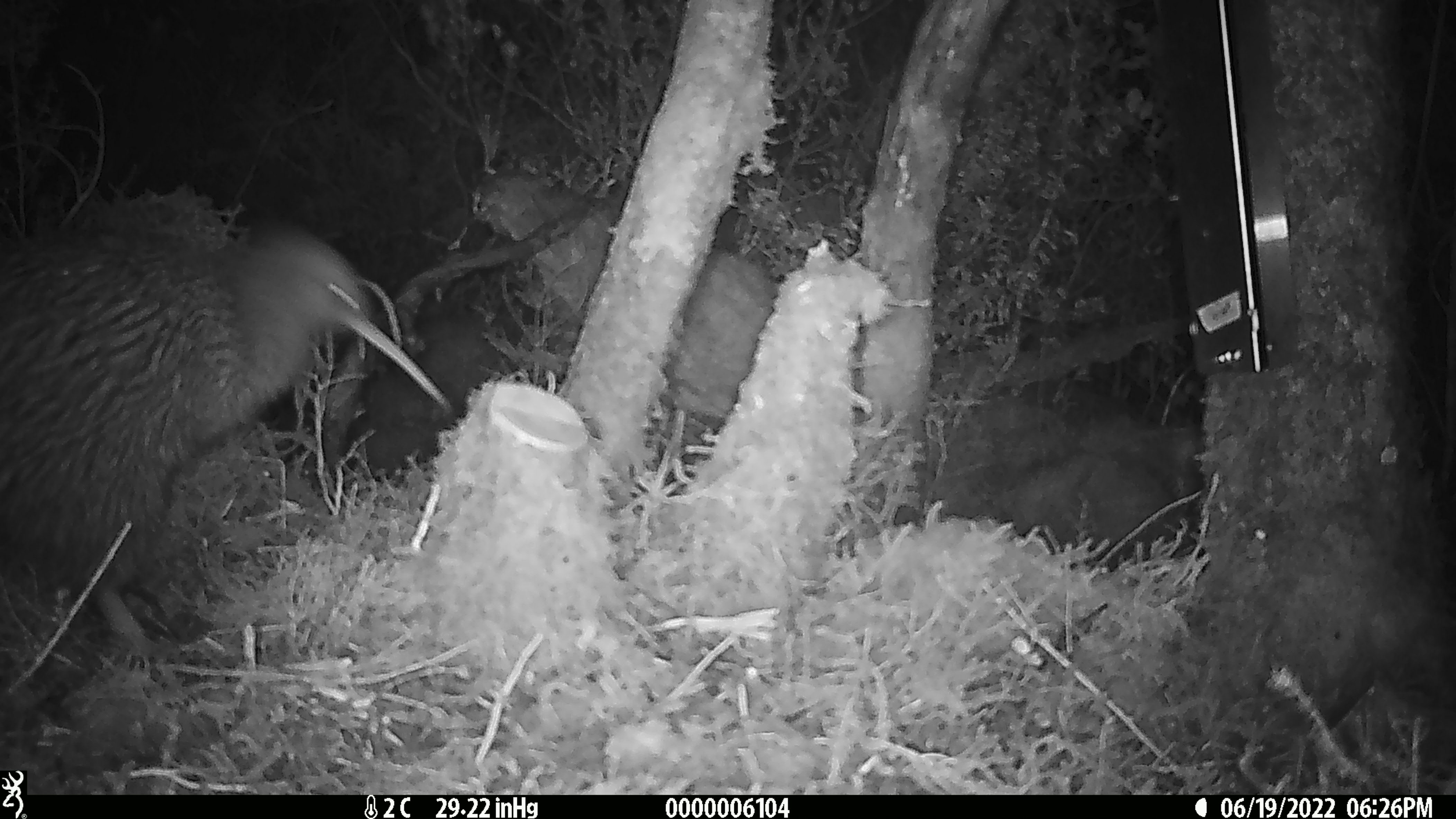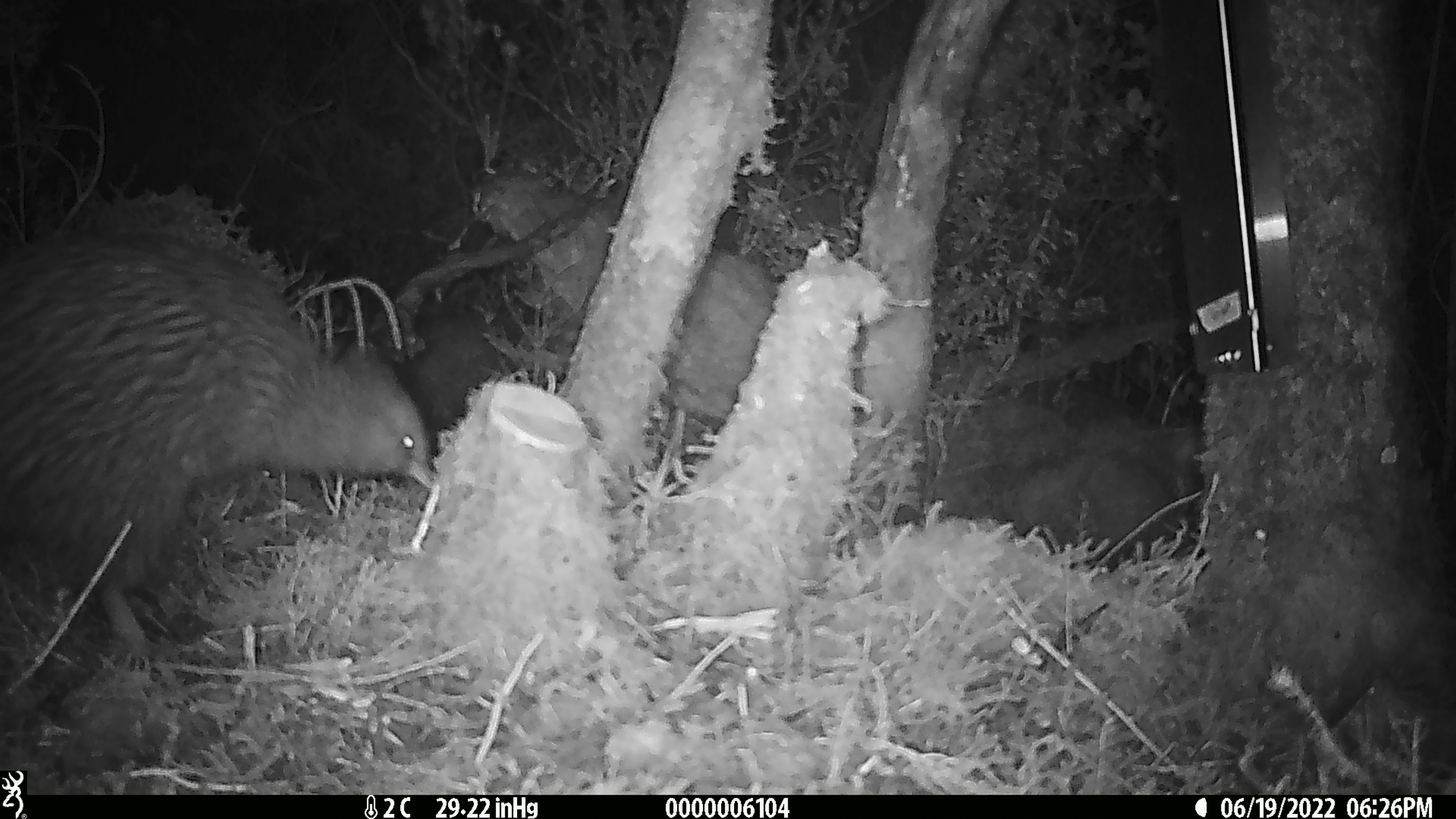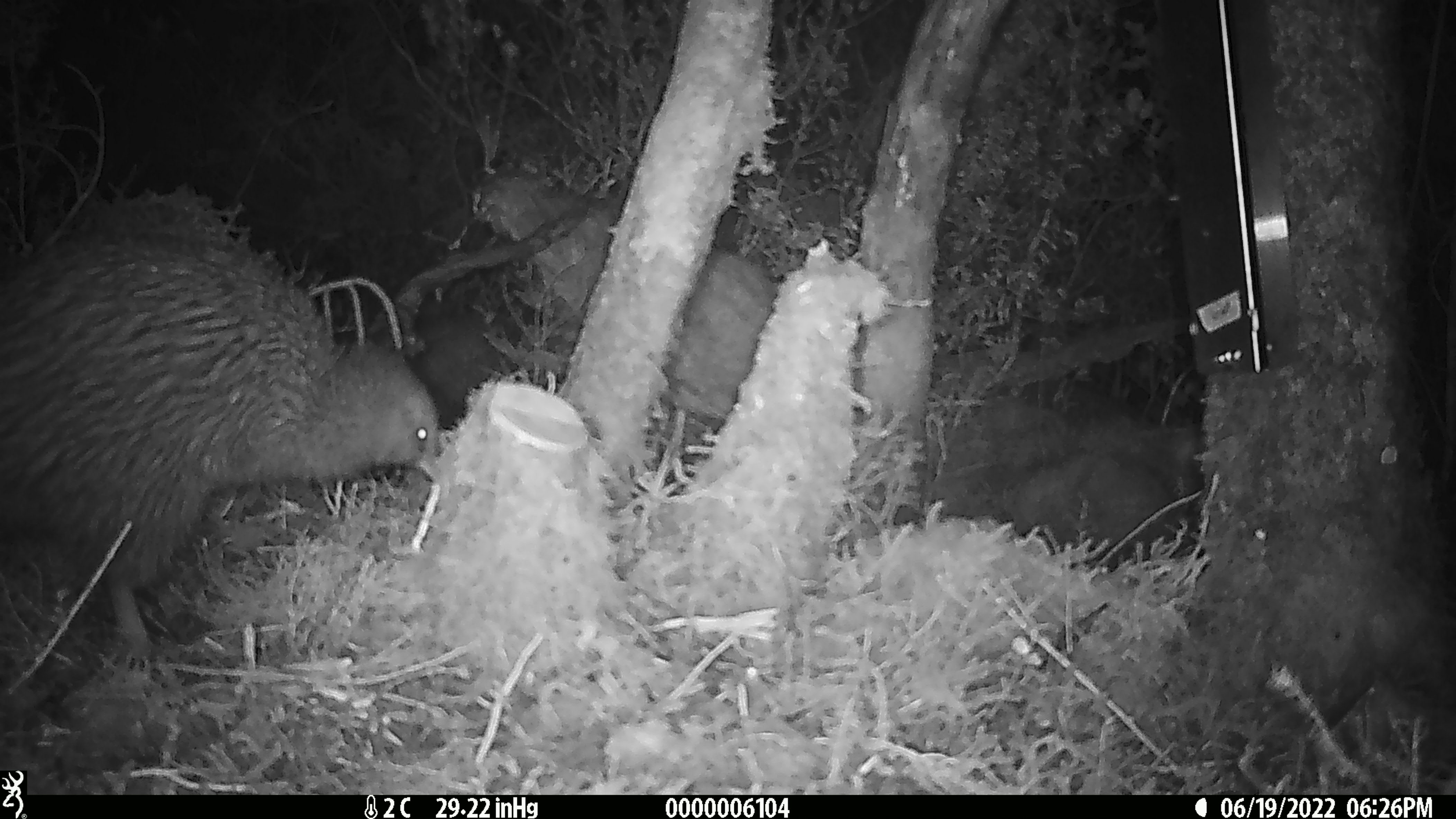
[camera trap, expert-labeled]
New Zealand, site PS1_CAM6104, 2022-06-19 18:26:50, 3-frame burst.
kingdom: Animalia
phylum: Chordata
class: Aves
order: Apterygiformes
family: Apterygidae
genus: Apteryx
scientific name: Apteryx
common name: kiwi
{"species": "kiwi (Apteryx)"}